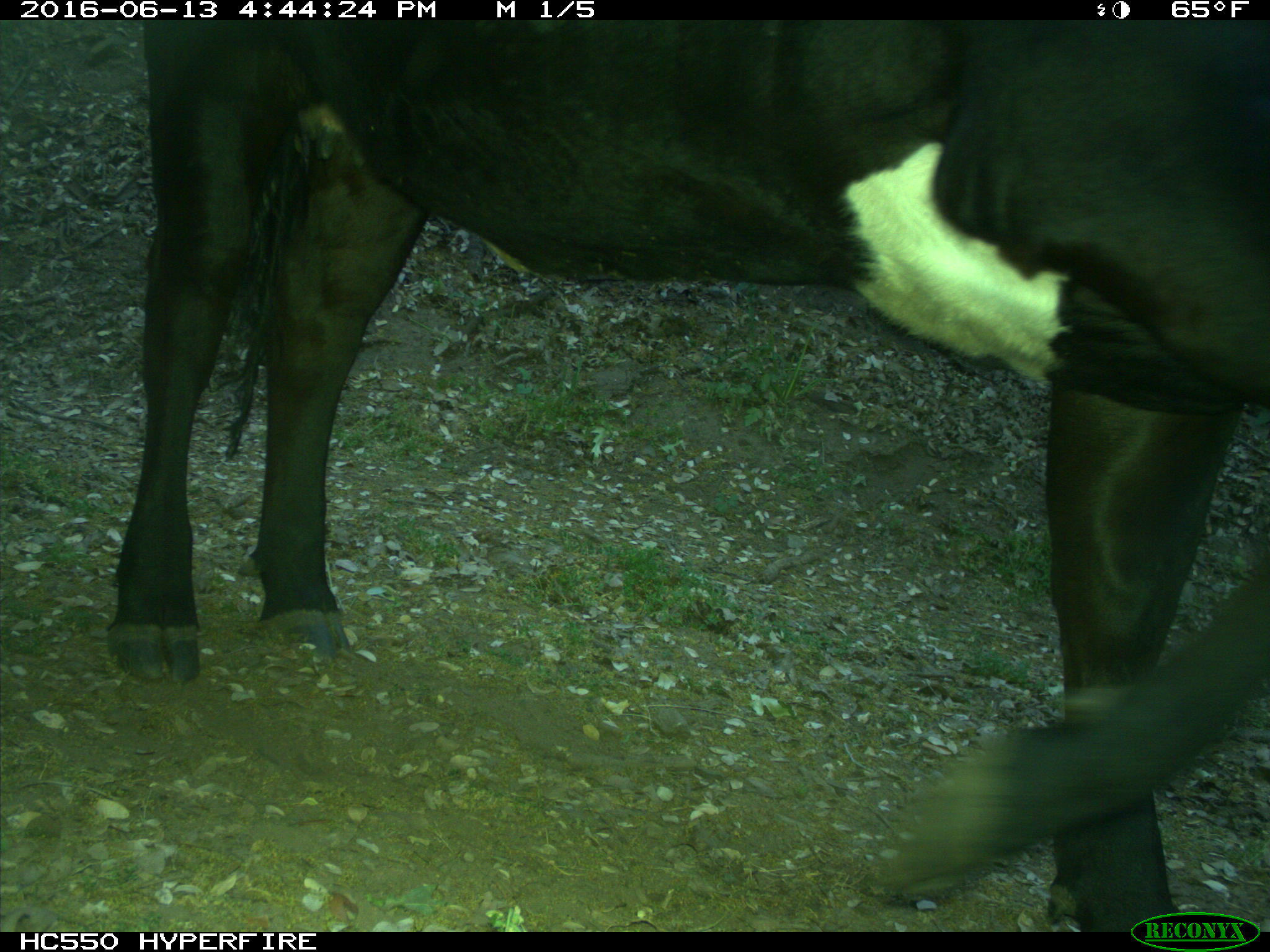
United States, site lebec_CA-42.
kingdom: Animalia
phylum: Chordata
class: Mammalia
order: Artiodactyla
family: Bovidae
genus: Bos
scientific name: Bos taurus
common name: domestic cow